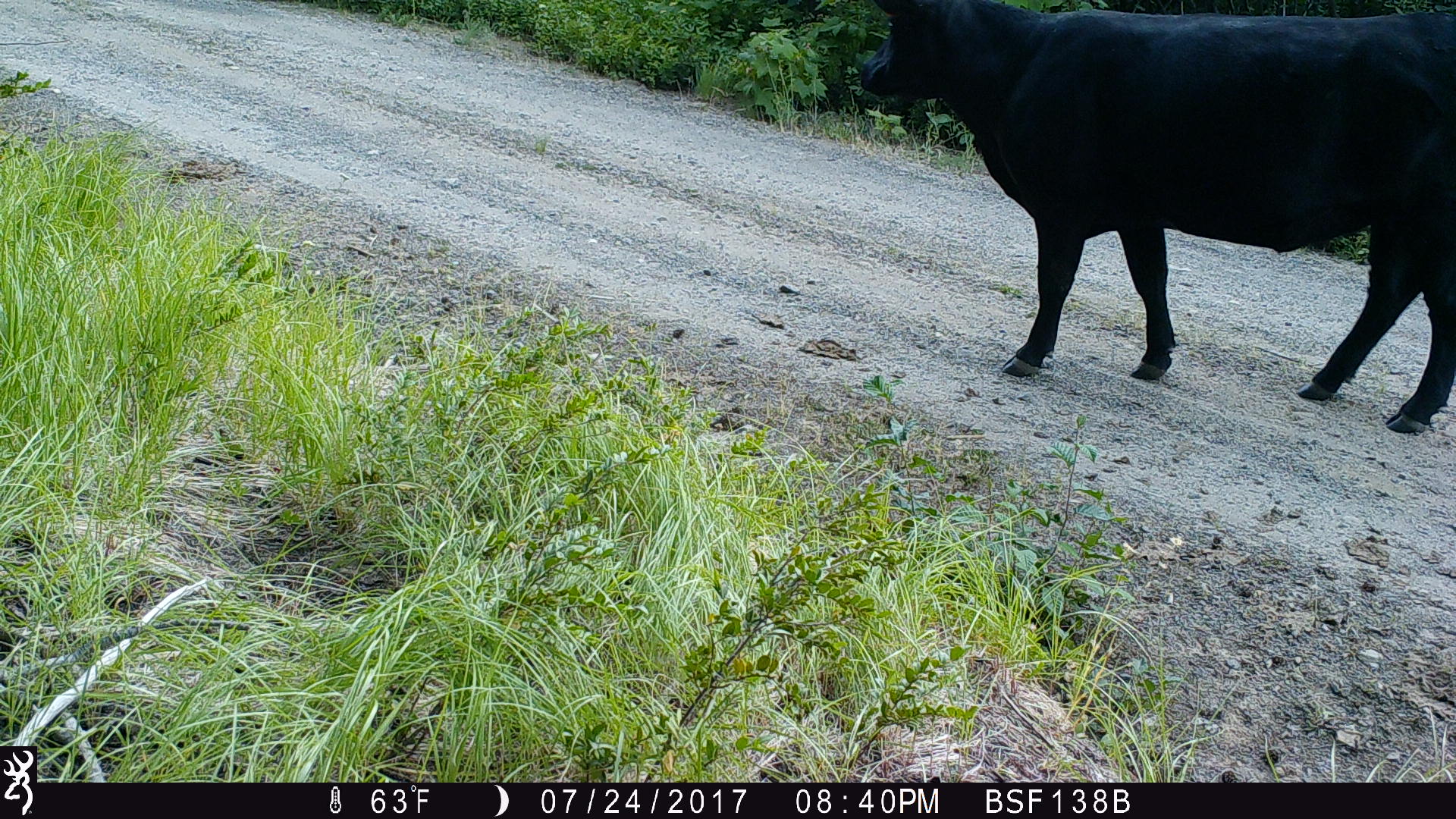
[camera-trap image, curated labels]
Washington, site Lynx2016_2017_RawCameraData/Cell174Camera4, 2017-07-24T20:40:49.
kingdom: Animalia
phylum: Chordata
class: Mammalia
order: Artiodactyla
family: Bovidae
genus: Bos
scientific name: Bos taurus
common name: domestic cattle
Domestic cattle (Bos taurus). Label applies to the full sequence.